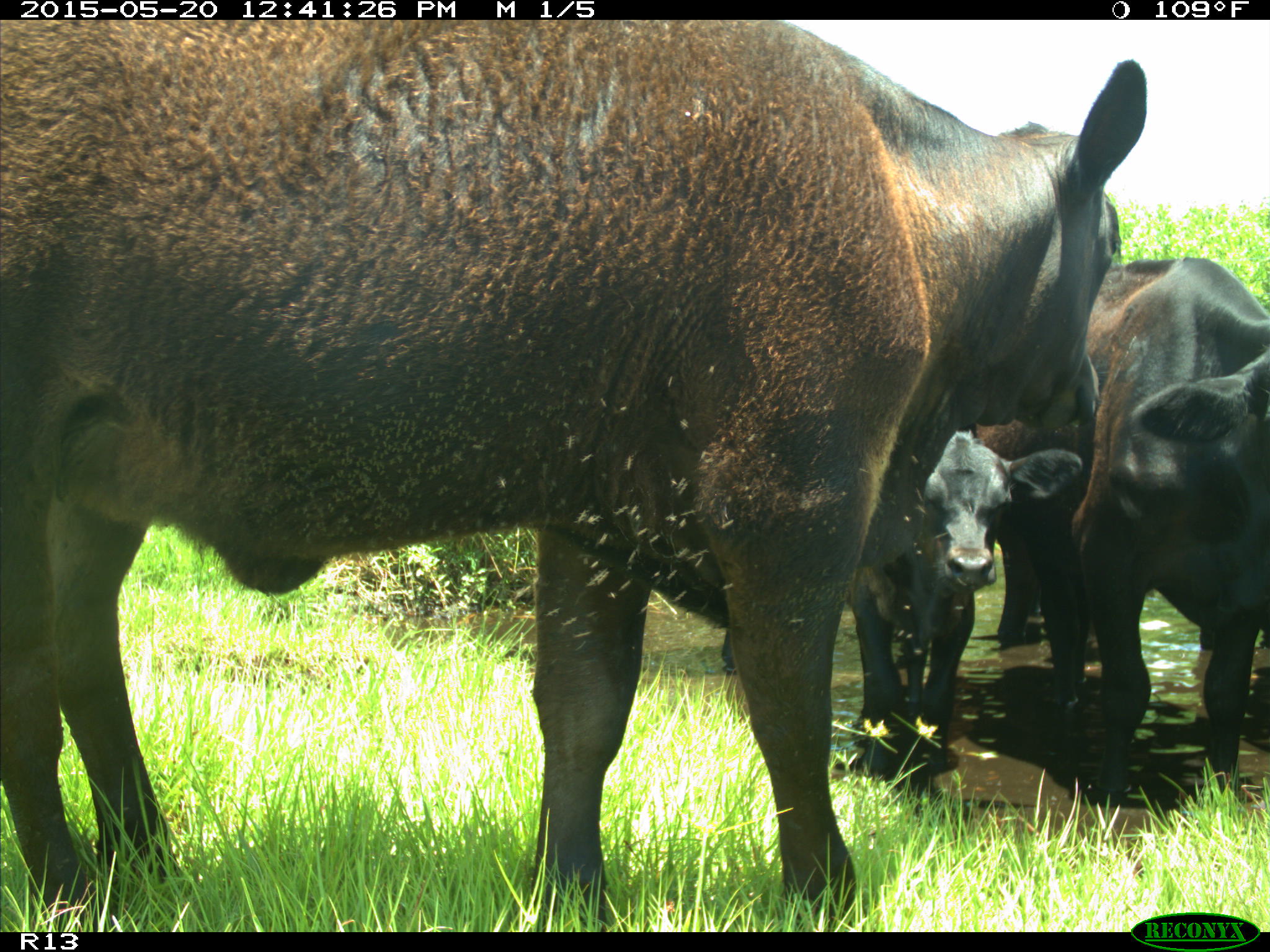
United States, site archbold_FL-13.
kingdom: Animalia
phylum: Chordata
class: Mammalia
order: Artiodactyla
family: Bovidae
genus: Bos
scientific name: Bos taurus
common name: domestic cow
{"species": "Bos taurus (domestic cow)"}